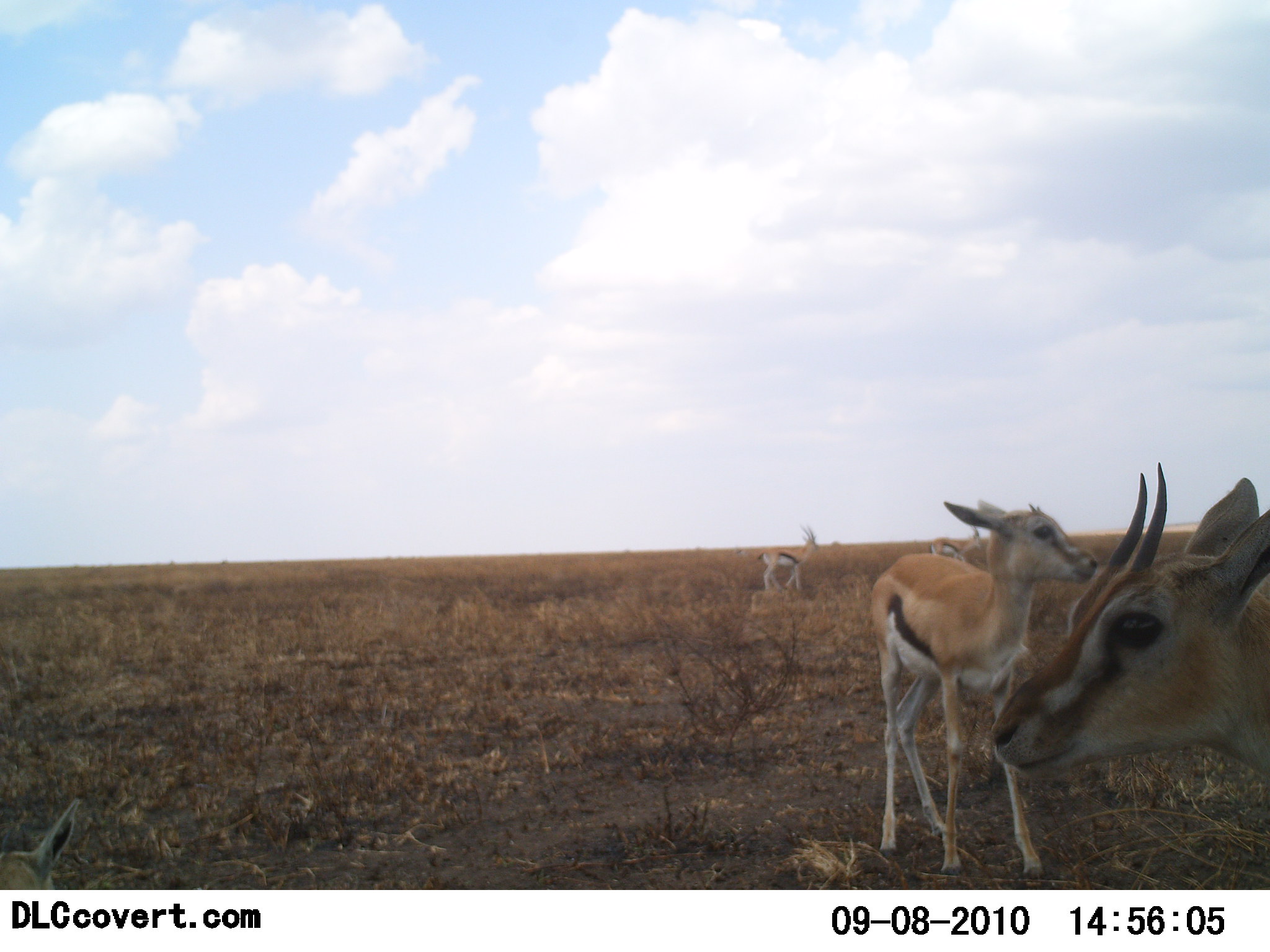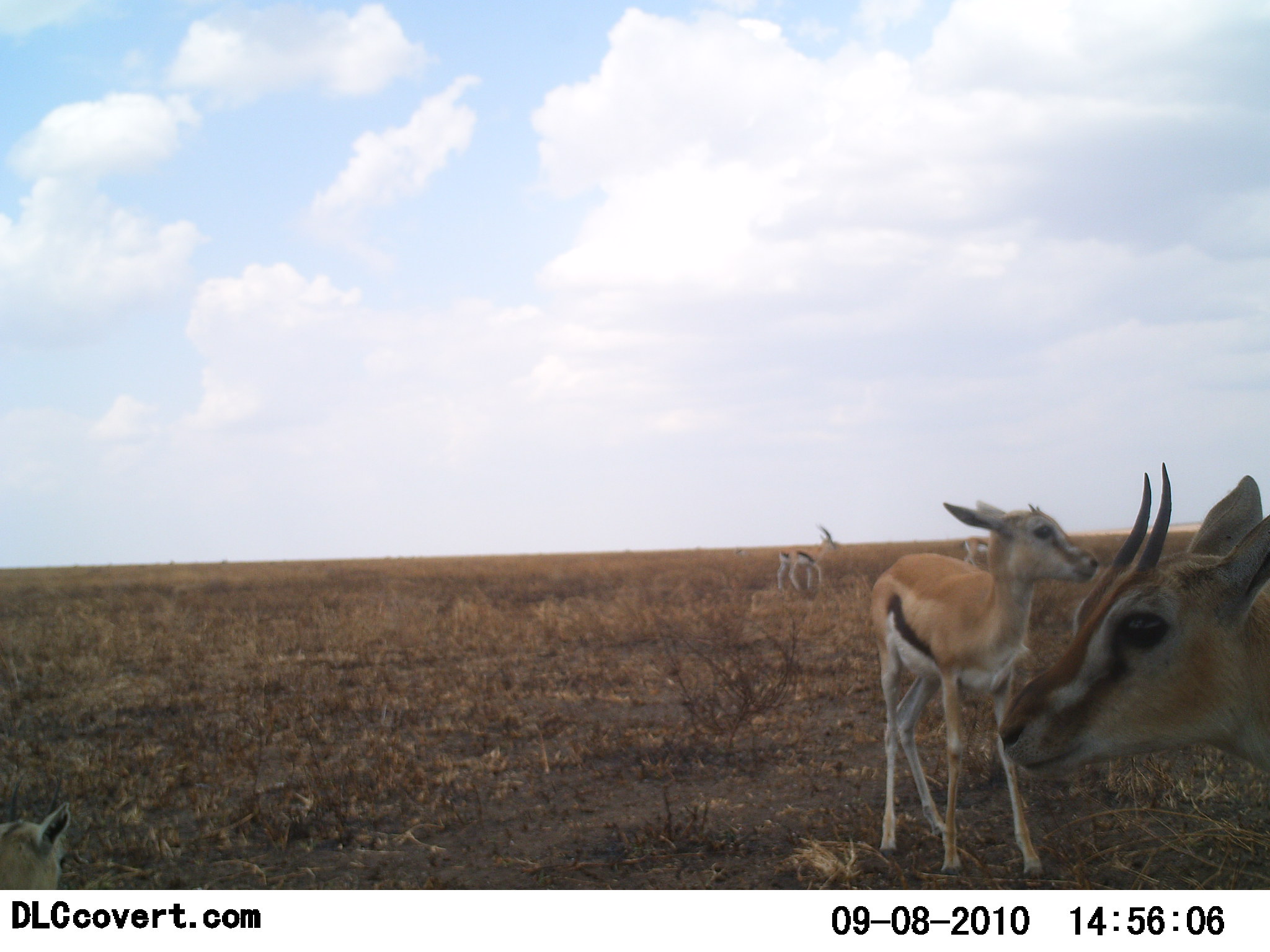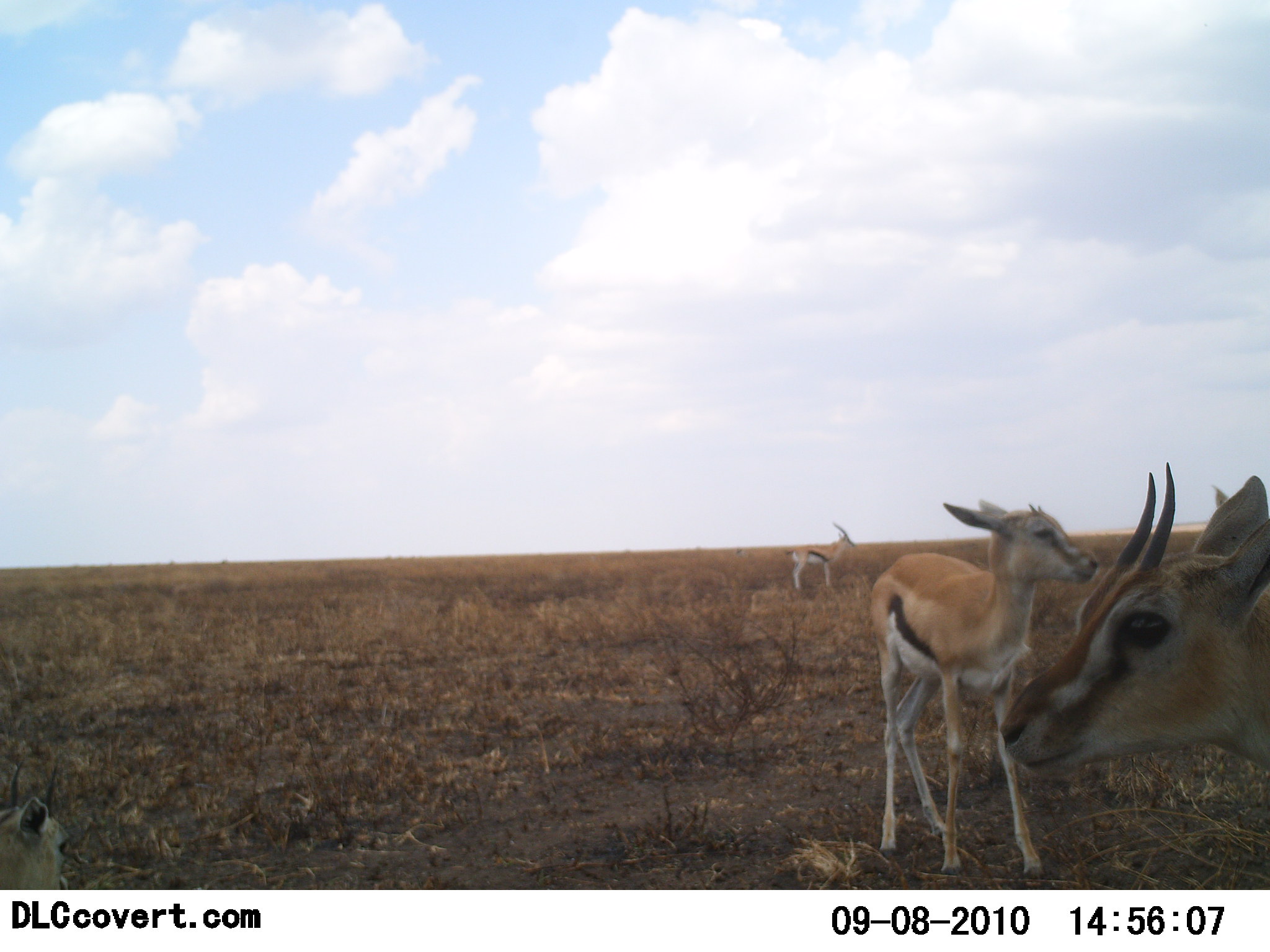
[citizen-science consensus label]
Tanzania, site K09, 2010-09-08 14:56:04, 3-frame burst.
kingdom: Animalia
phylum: Chordata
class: Mammalia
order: Artiodactyla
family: Bovidae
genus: Eudorcas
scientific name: Eudorcas thomsonii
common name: thomson's gazelle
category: gazellethomsons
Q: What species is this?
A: Gazellethomsons (thomson's gazelle) (Eudorcas thomsonii).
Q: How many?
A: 5.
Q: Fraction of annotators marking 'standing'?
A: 93%.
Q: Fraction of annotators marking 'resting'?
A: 29%.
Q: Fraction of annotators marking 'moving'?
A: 50%.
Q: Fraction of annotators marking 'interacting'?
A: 0%.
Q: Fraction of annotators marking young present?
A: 36%.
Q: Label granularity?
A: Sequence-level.